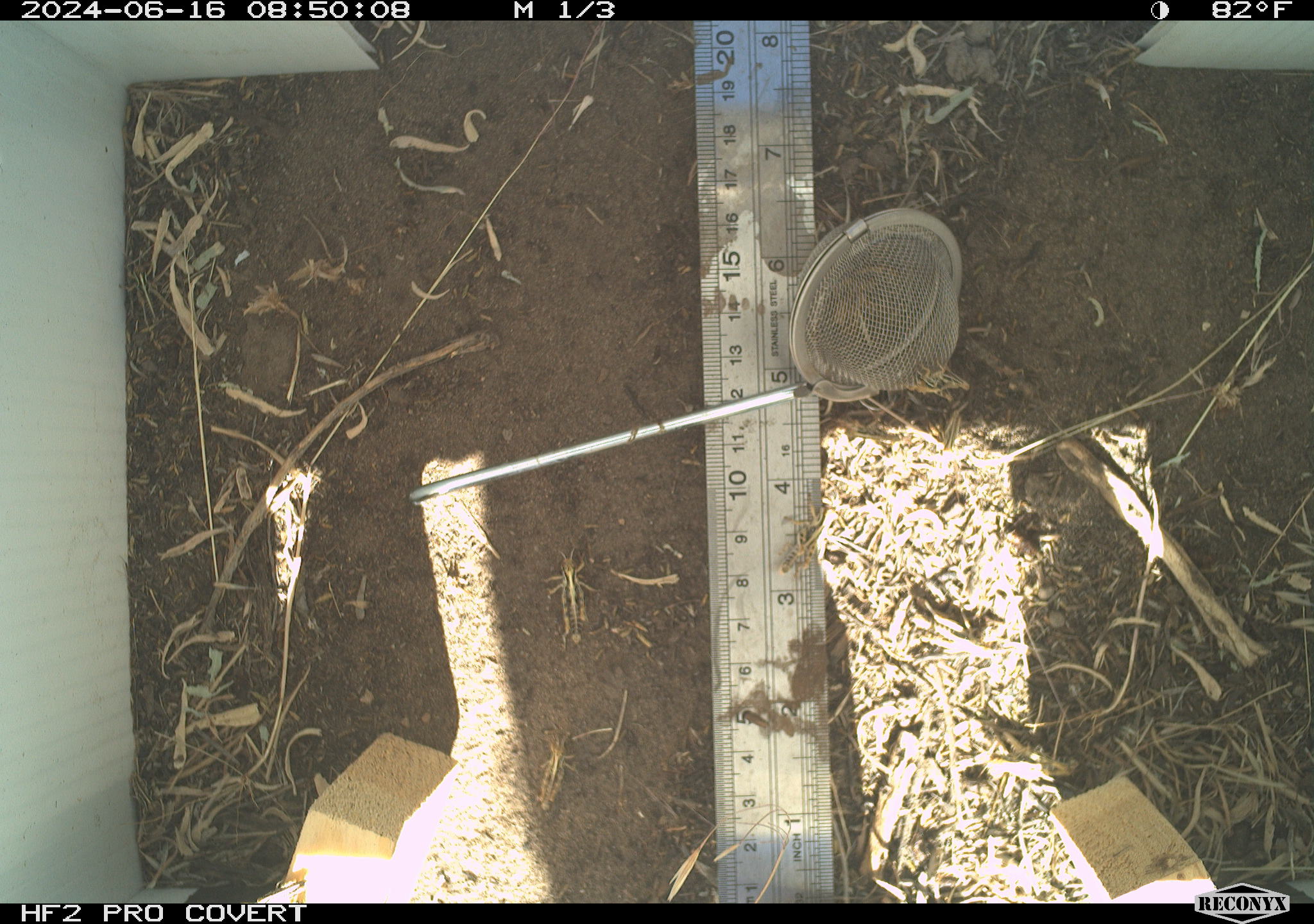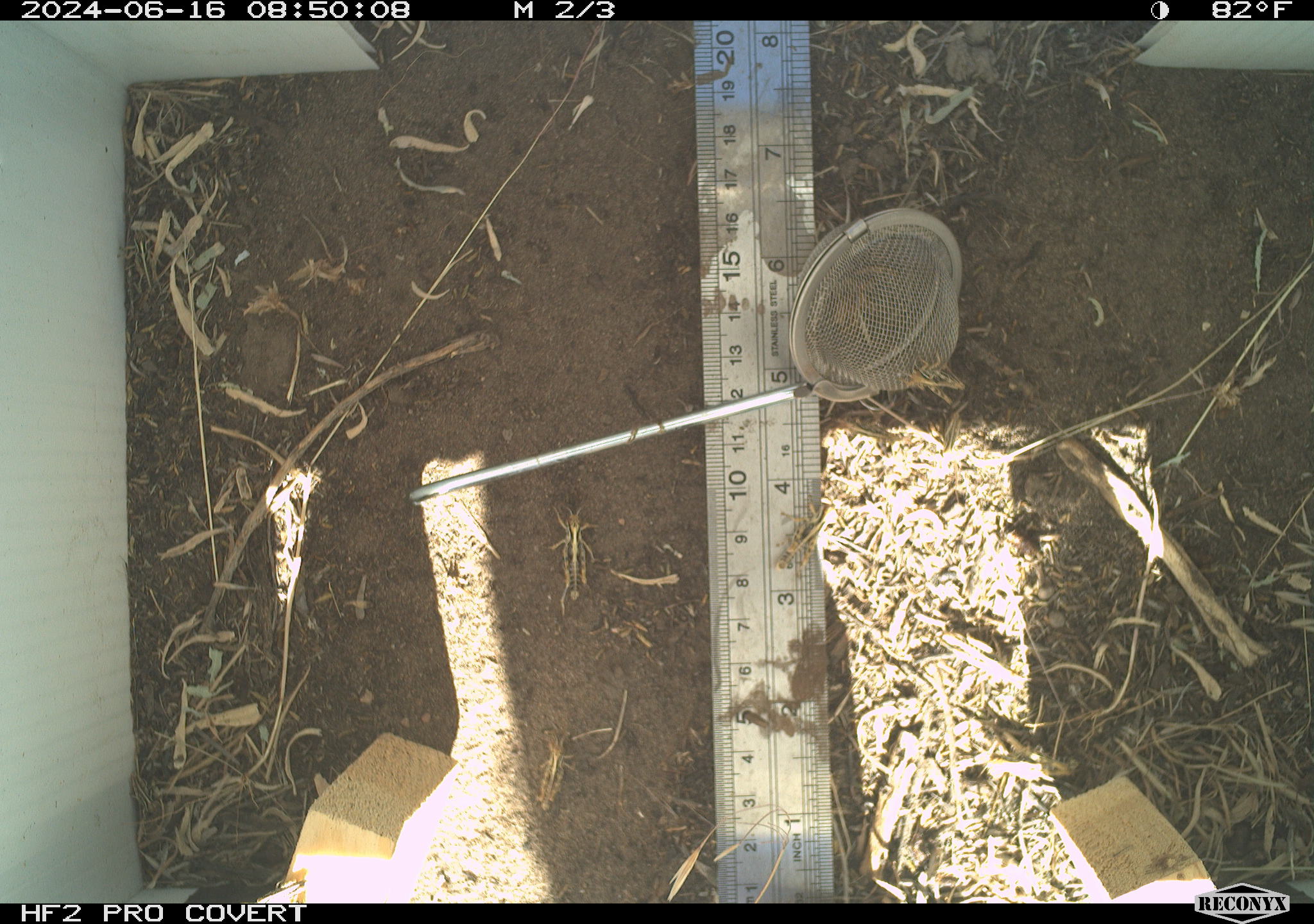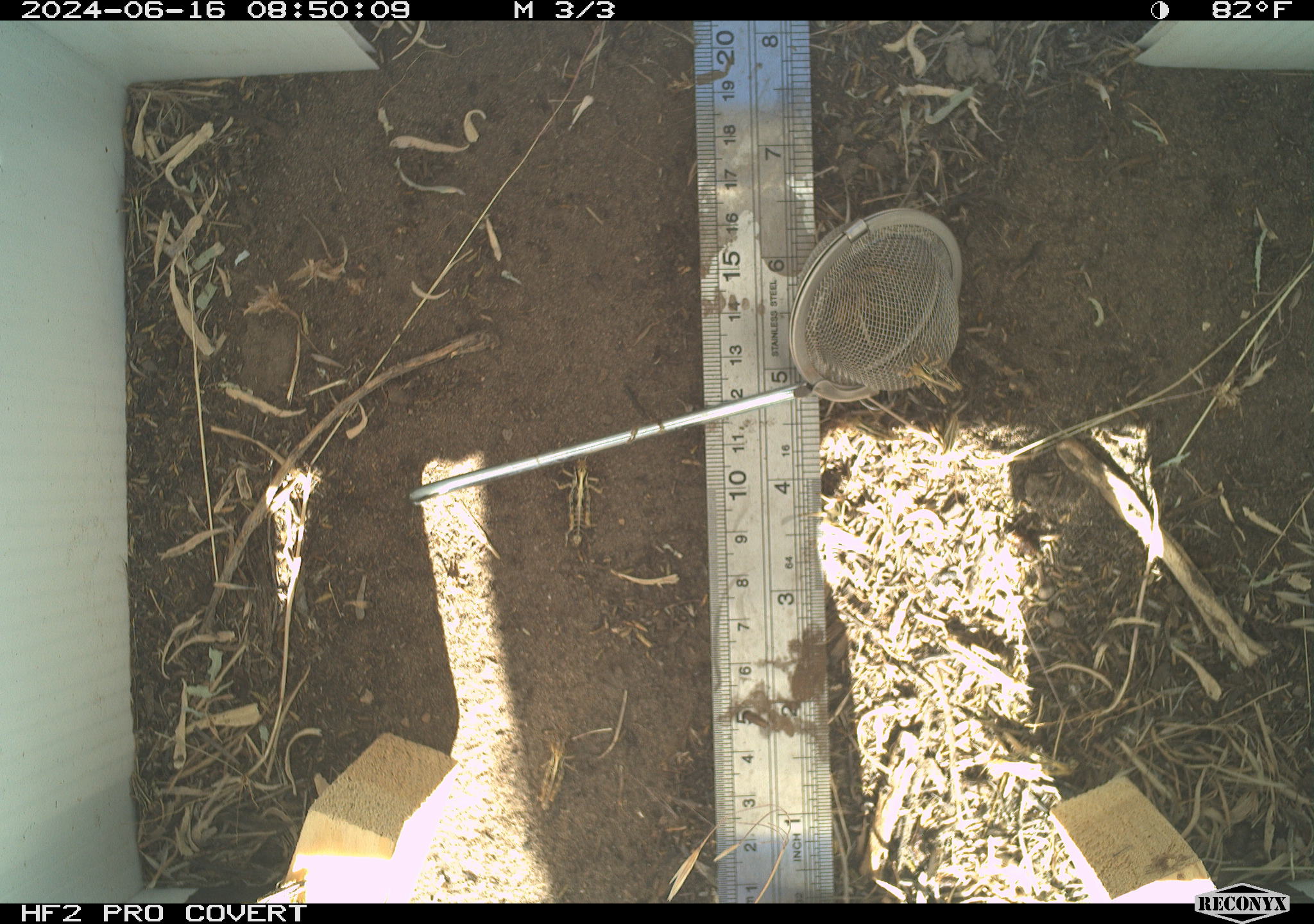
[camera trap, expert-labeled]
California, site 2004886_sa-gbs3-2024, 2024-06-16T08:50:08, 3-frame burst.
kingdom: Animalia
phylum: Arthropoda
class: Insecta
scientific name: Insecta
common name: insect